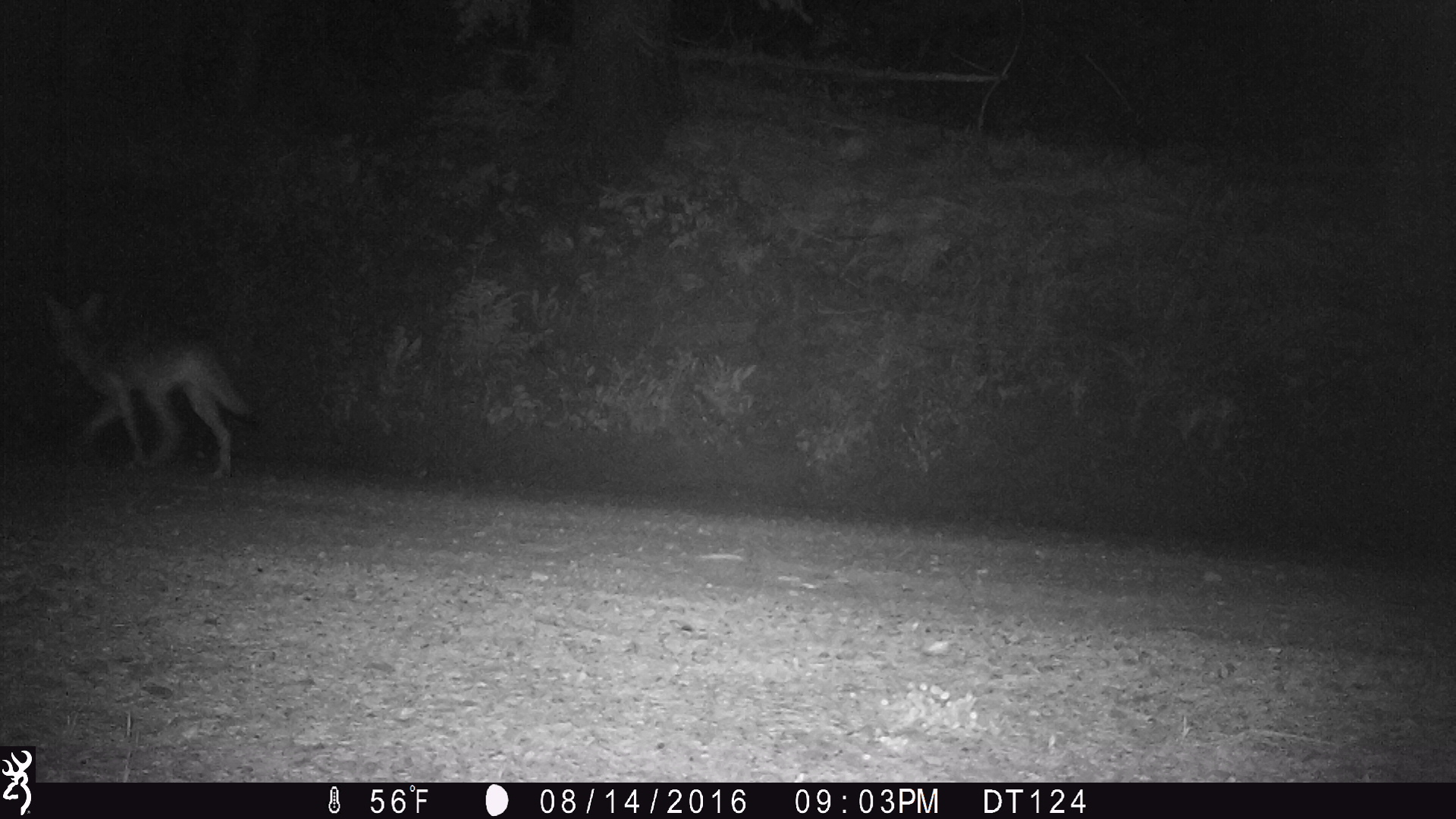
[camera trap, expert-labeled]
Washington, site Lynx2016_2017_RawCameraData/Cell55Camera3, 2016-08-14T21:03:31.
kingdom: Animalia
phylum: Chordata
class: Mammalia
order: Carnivora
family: Canidae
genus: Canis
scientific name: Canis latrans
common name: coyote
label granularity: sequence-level